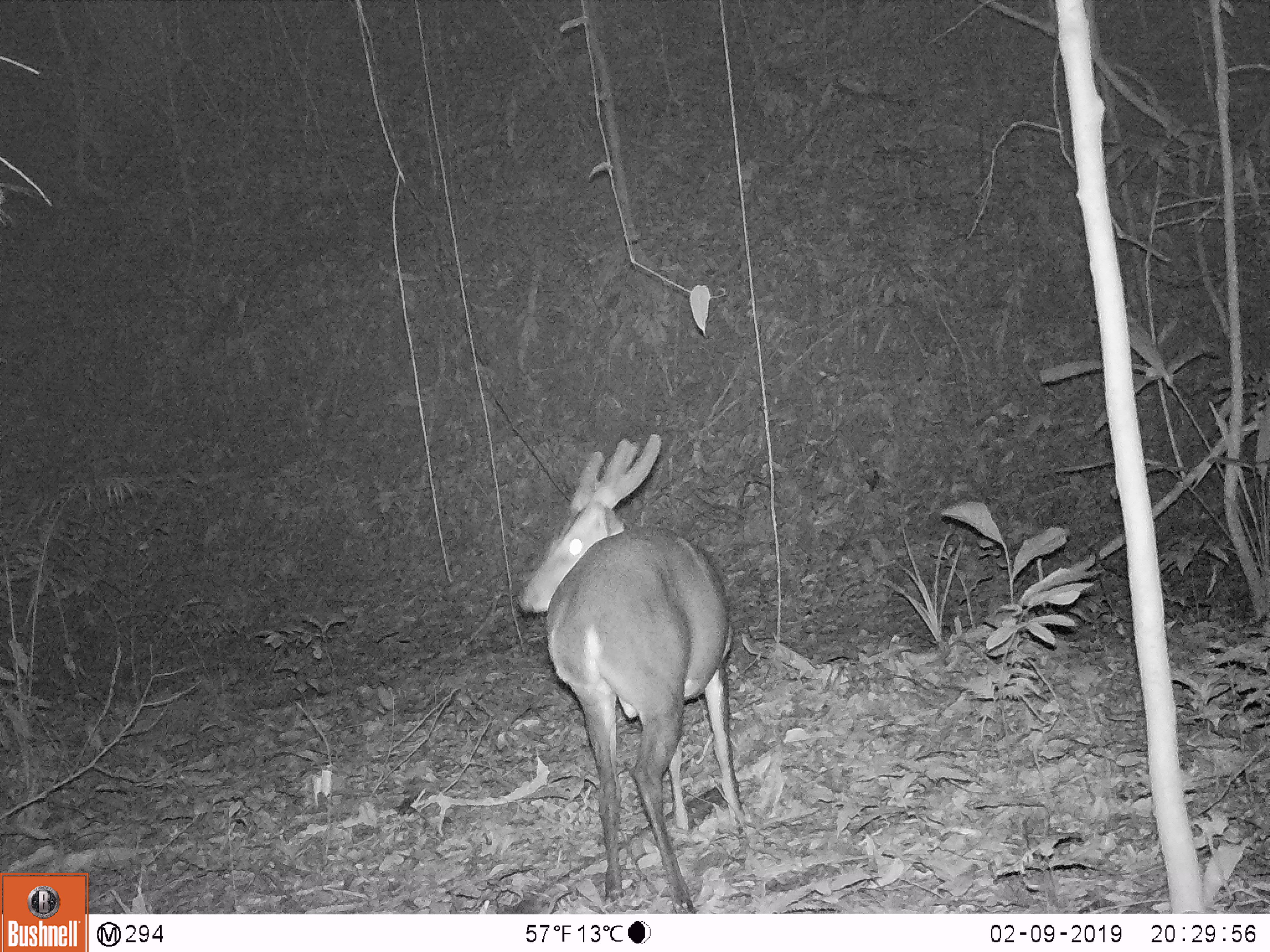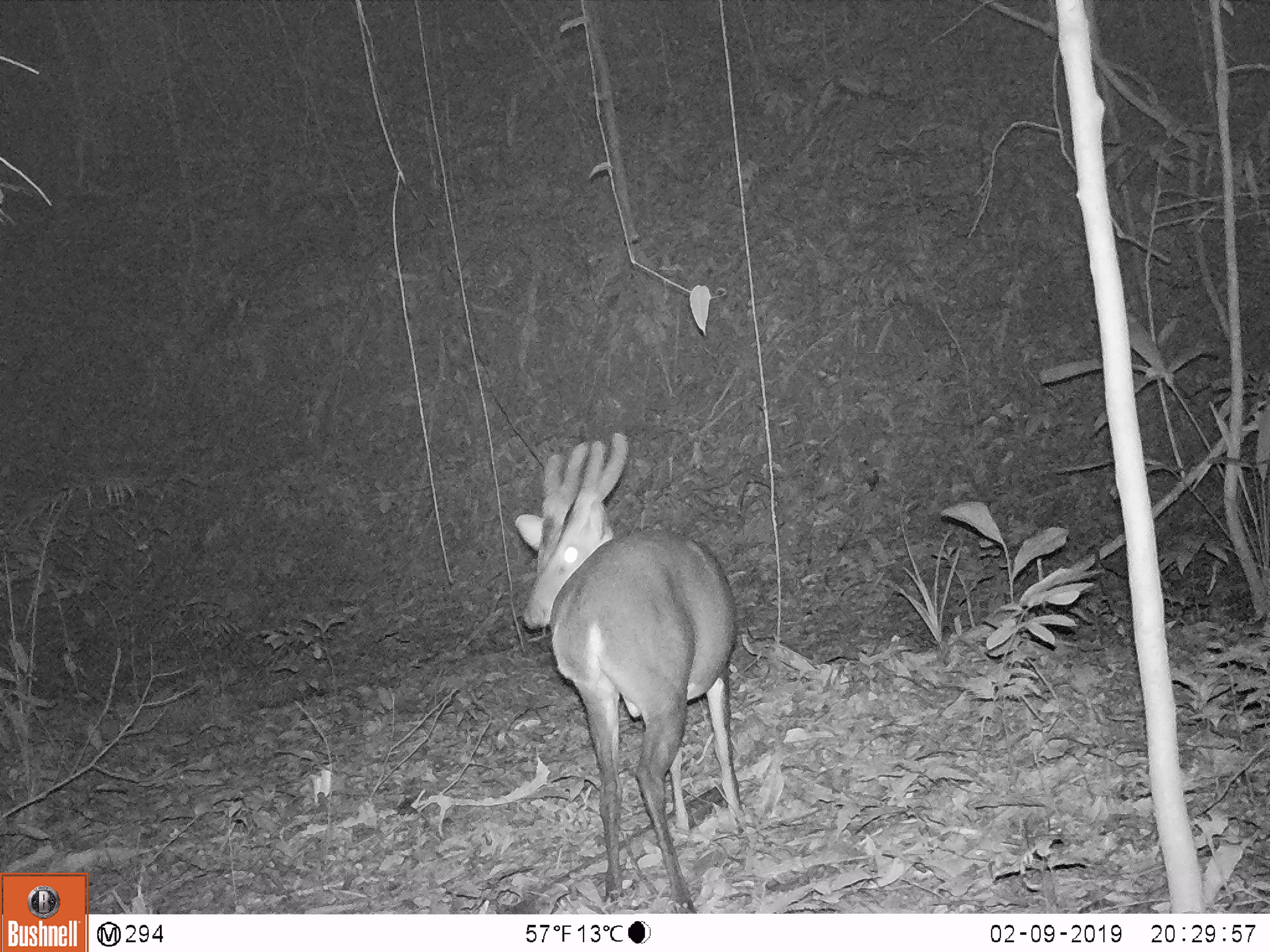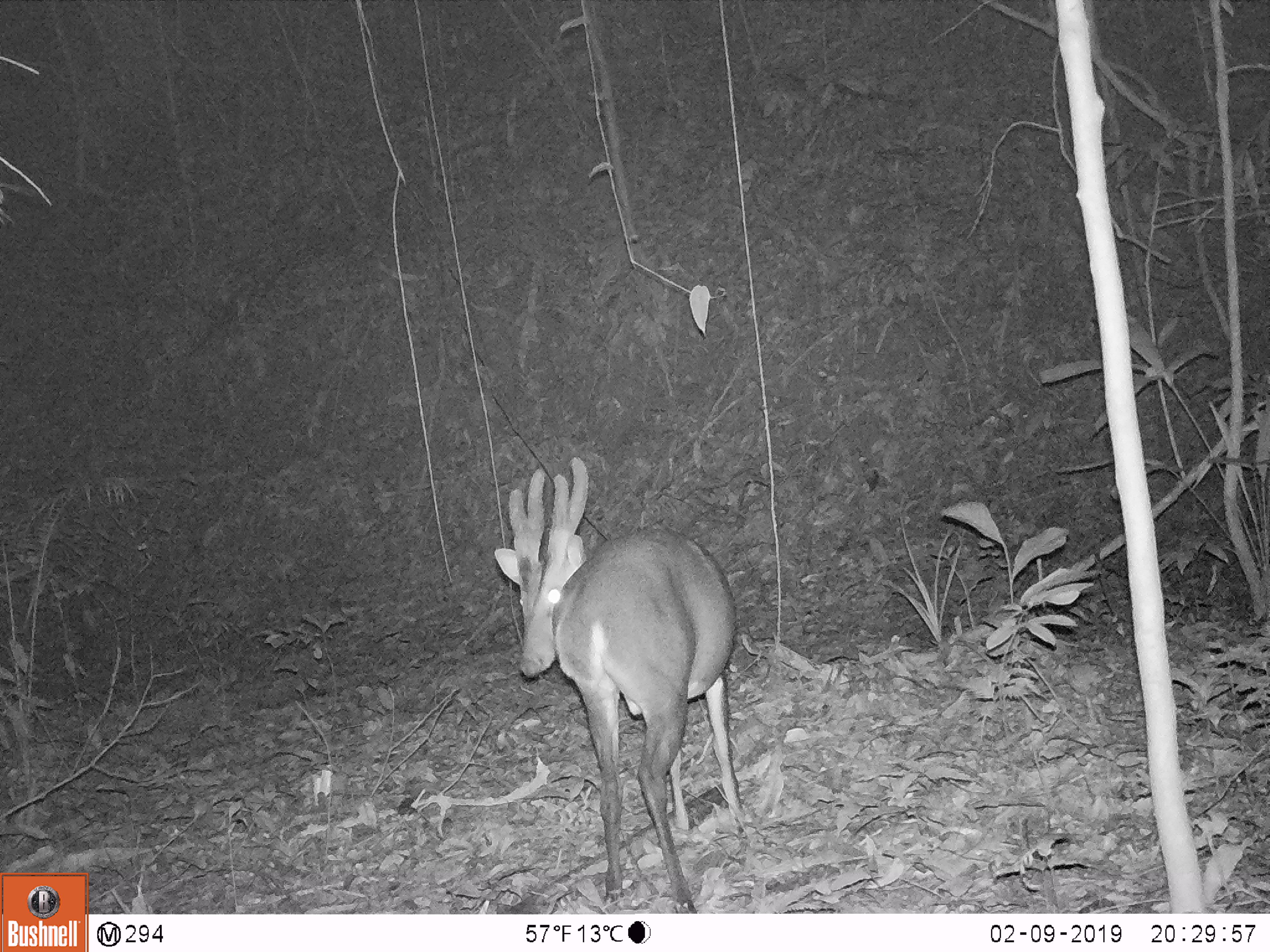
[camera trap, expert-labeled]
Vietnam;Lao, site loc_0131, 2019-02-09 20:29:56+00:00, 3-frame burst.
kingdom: Animalia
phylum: Chordata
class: Mammalia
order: Artiodactyla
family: Cervidae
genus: Muntiacus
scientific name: Muntiacus vuquangensis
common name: large-antlered muntjac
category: large antlered muntjac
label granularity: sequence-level